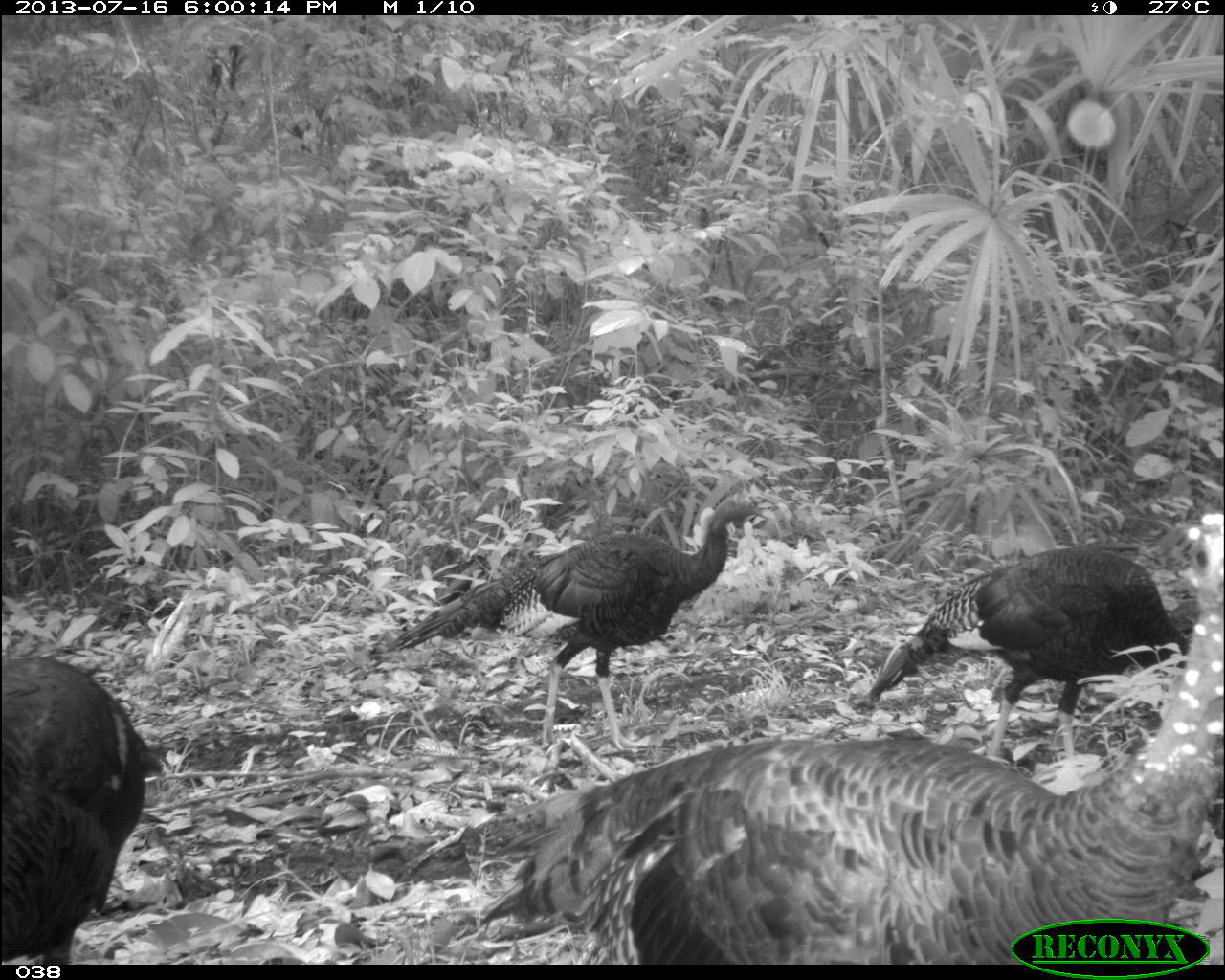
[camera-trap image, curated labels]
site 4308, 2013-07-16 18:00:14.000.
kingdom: Animalia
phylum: Chordata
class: Aves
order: Galliformes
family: Phasianidae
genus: Meleagris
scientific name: Meleagris ocellata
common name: ocellated turkey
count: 4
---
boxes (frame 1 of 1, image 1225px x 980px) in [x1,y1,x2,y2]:
meleagris ocellata: [474,537,1225,964]; [378,491,773,753]; [867,545,1190,792]; [0,655,167,964]